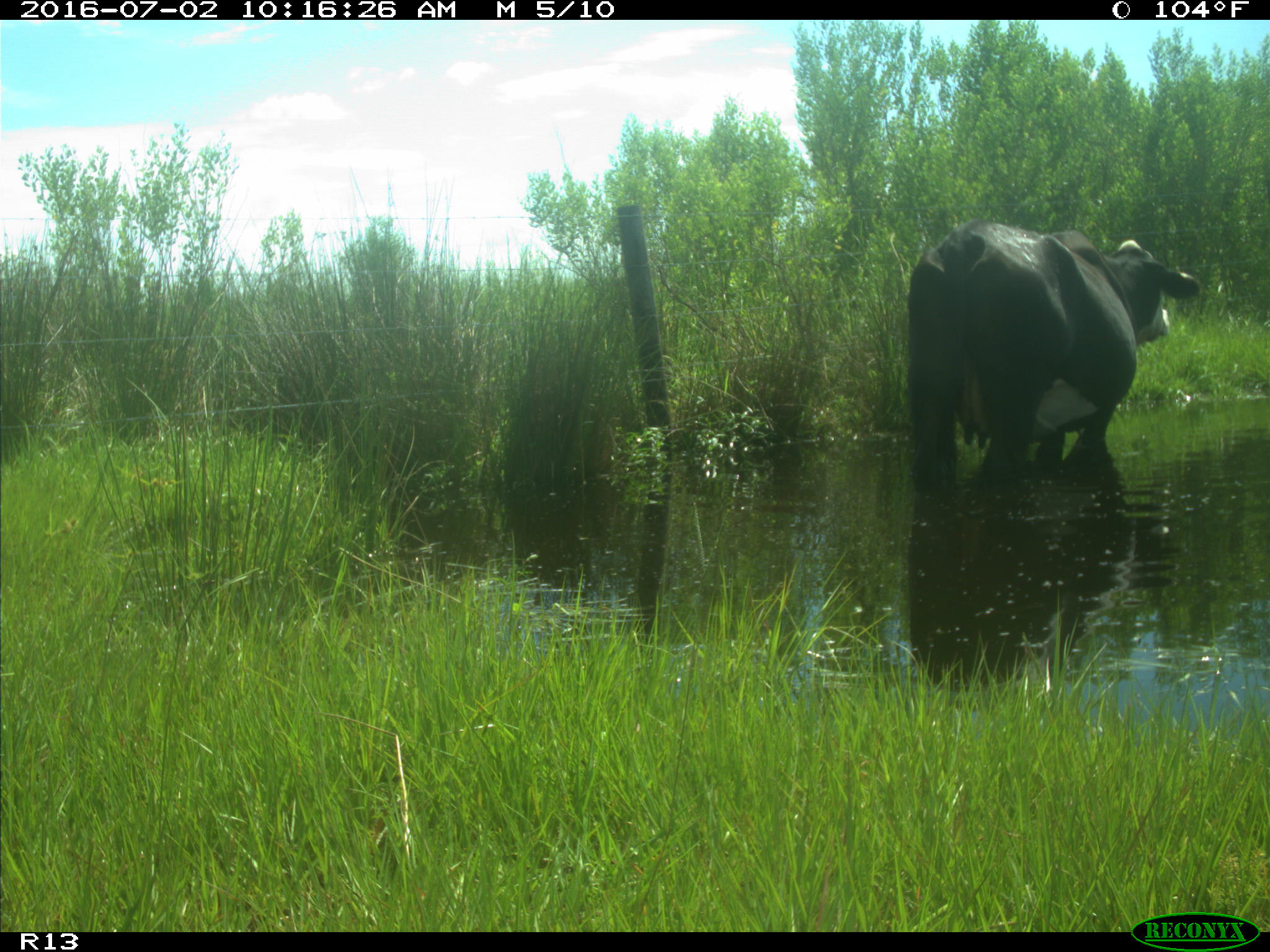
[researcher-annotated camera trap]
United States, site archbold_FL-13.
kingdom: Animalia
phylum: Chordata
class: Mammalia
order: Artiodactyla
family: Bovidae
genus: Bos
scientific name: Bos taurus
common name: domestic cow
Bos taurus (domestic cow).